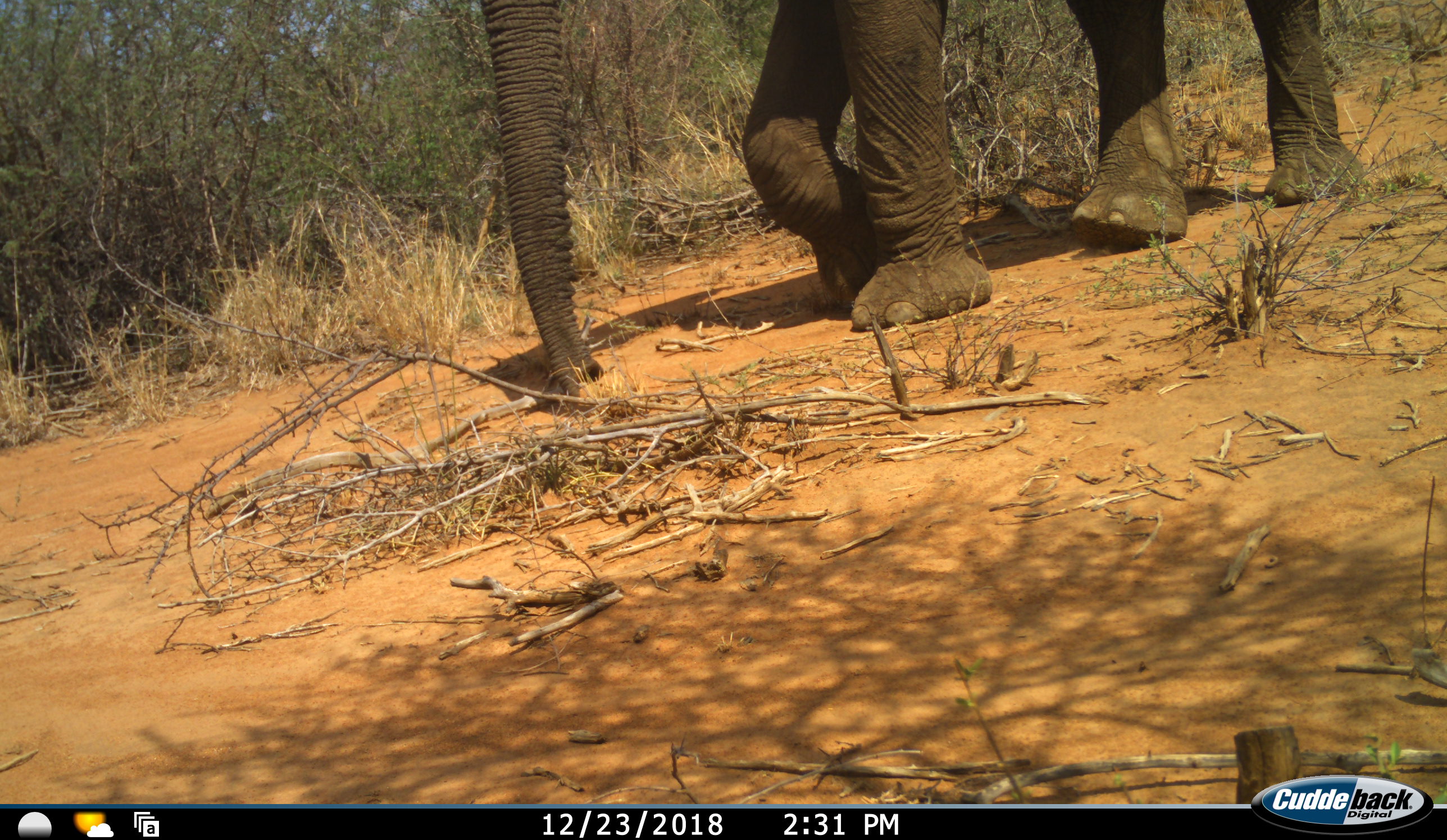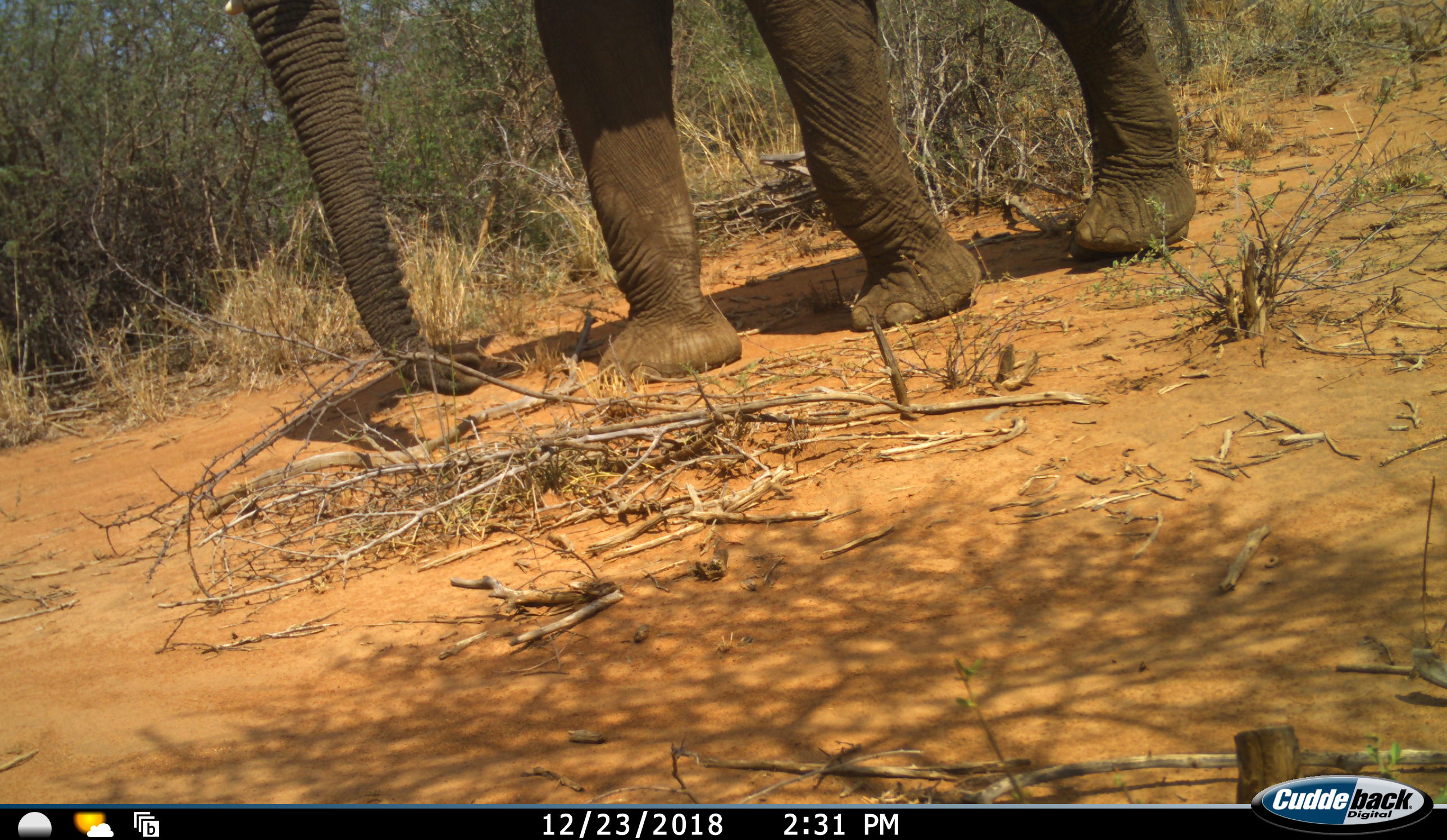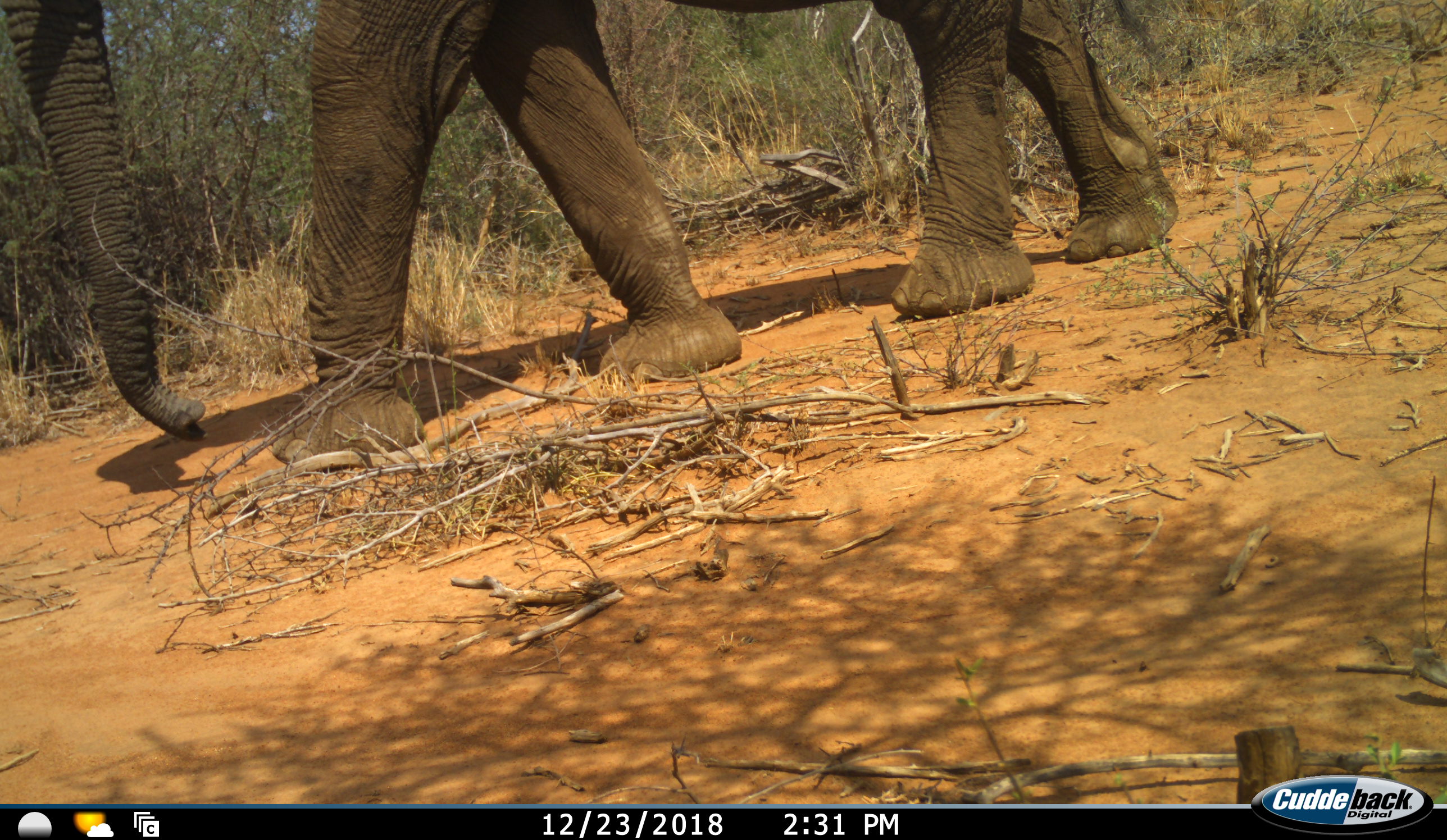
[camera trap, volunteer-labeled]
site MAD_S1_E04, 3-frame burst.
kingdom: Animalia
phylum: Chordata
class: Mammalia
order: Proboscidea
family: Elephantidae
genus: Loxodonta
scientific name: Loxodonta africana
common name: african bush elephant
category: elephant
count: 1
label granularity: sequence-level